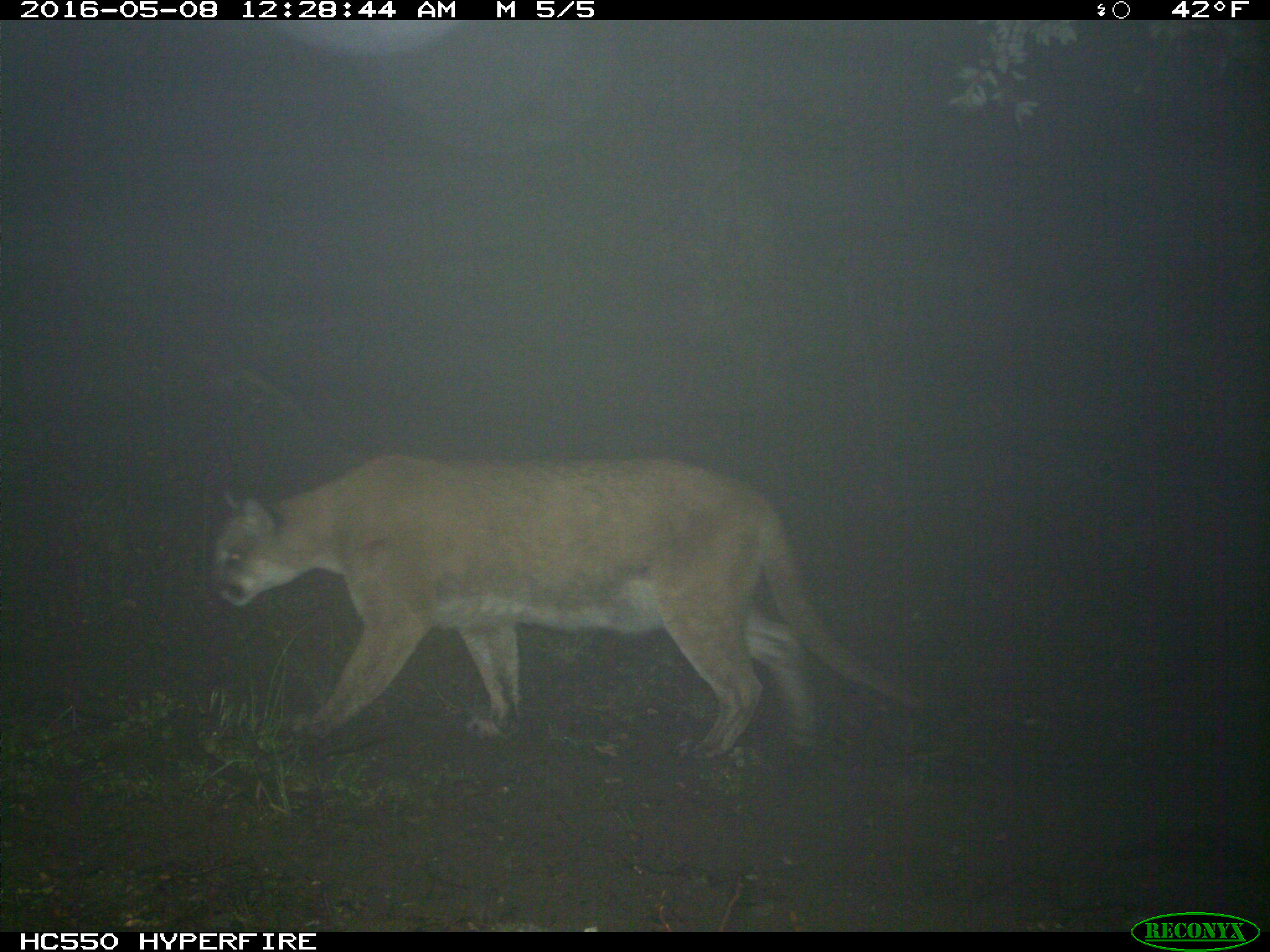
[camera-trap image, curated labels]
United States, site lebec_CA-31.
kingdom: Animalia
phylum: Chordata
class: Mammalia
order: Carnivora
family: Felidae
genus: Puma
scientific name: Puma concolor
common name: mountain lion